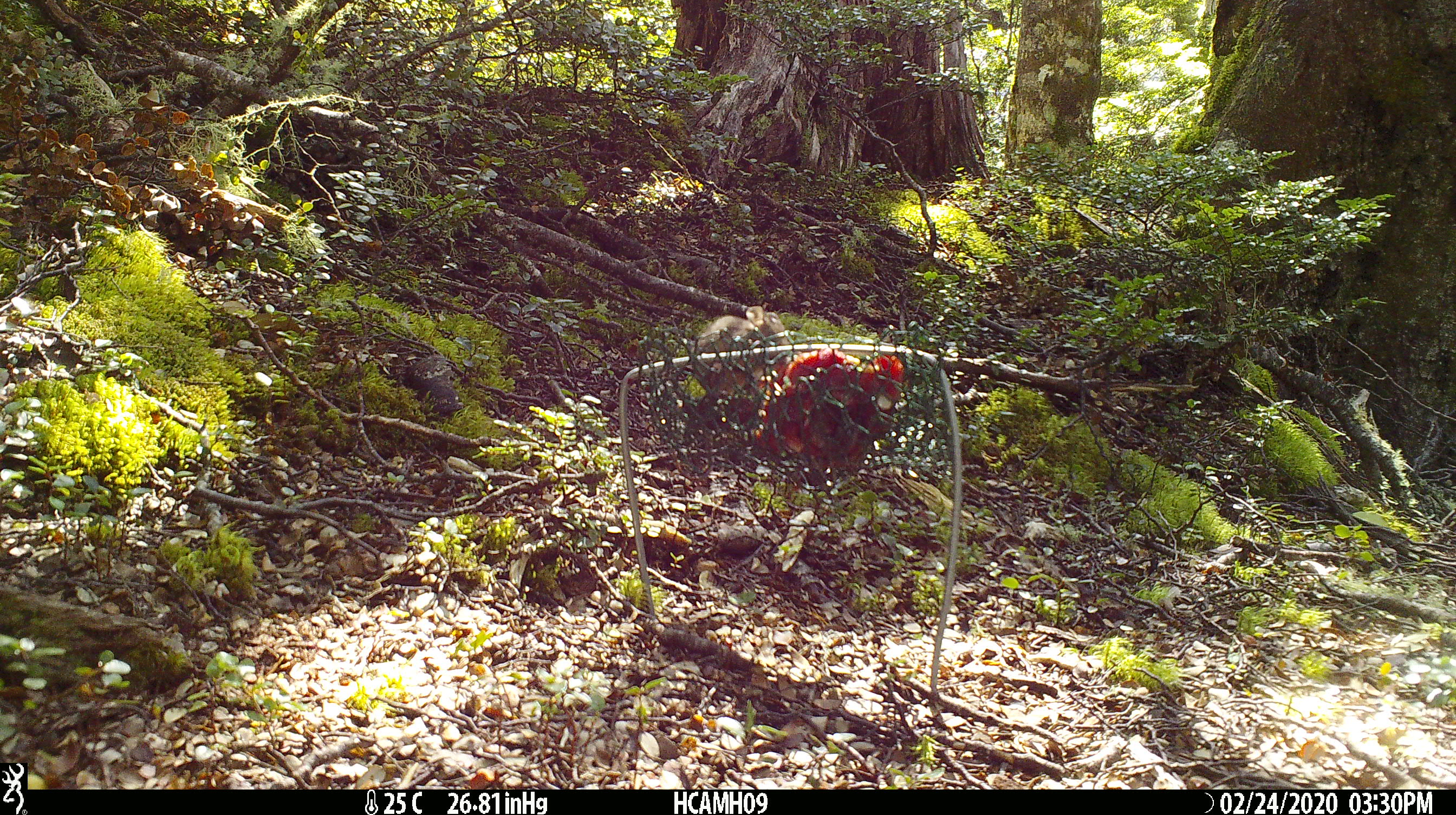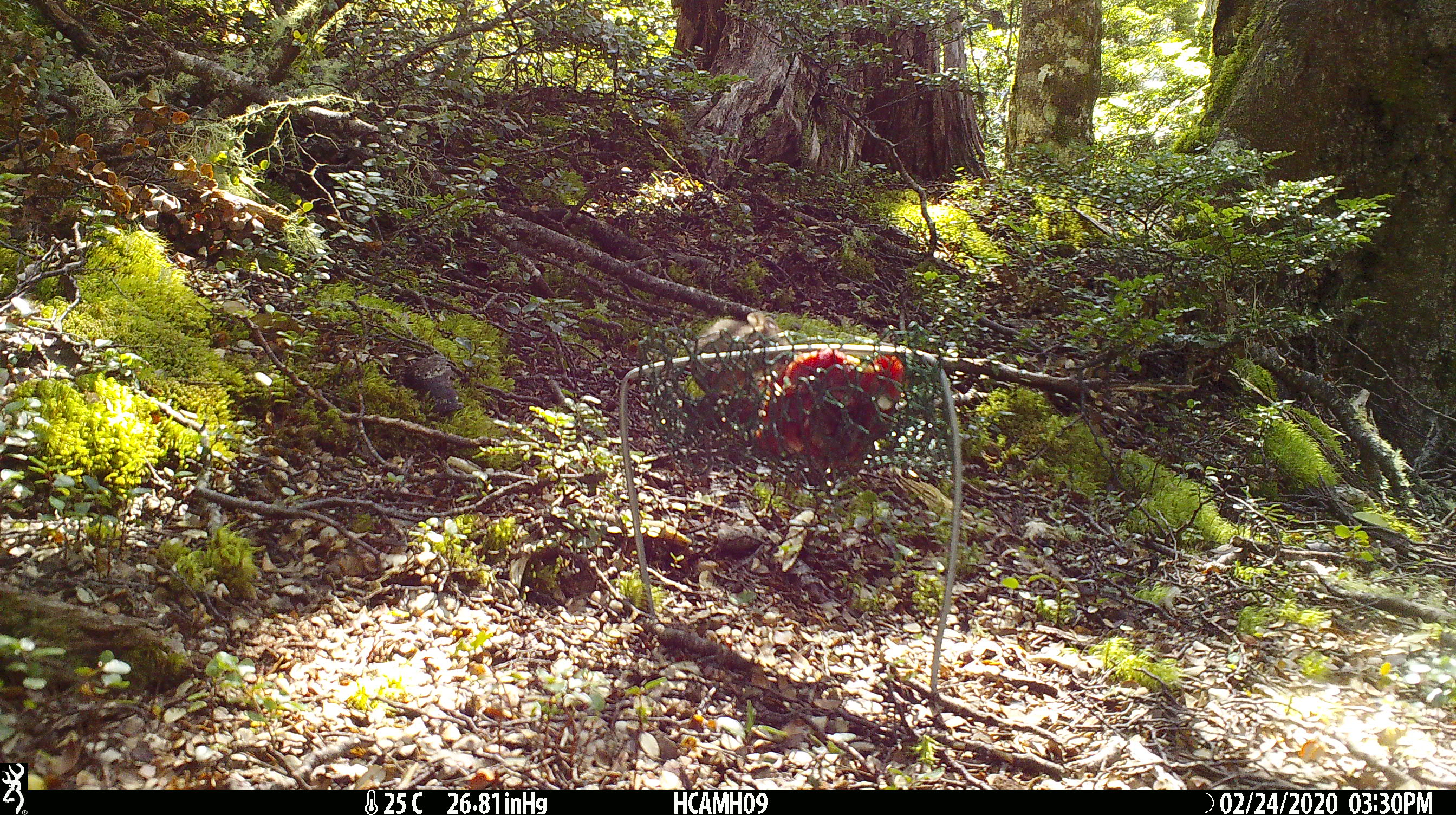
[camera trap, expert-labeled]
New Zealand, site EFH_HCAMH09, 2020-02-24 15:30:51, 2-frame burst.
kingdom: Animalia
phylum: Chordata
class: Mammalia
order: Rodentia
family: Muridae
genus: Mus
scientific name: Mus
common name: mouse